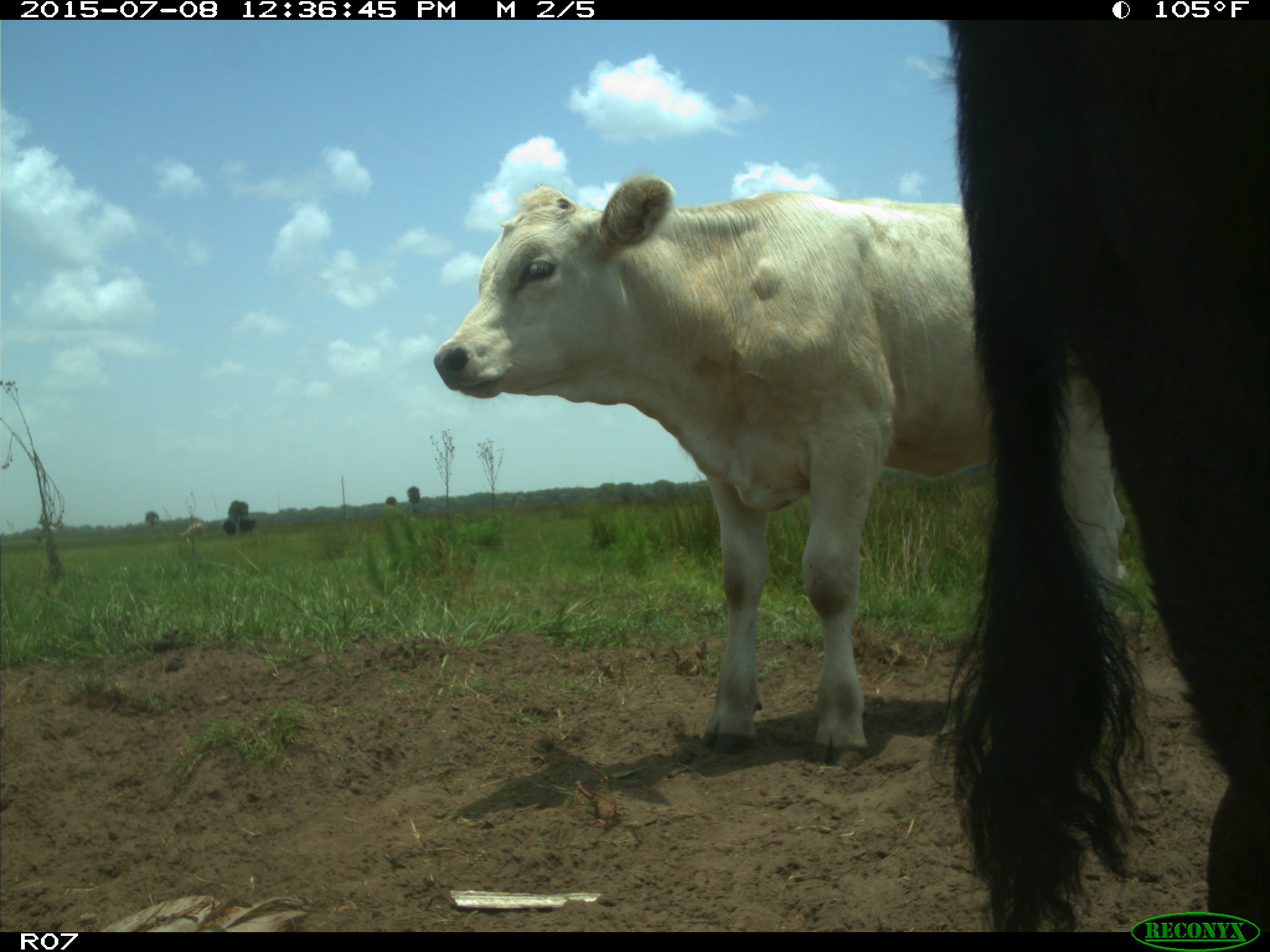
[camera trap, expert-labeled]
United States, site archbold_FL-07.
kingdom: Animalia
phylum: Chordata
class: Mammalia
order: Artiodactyla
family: Bovidae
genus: Bos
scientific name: Bos taurus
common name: domestic cow